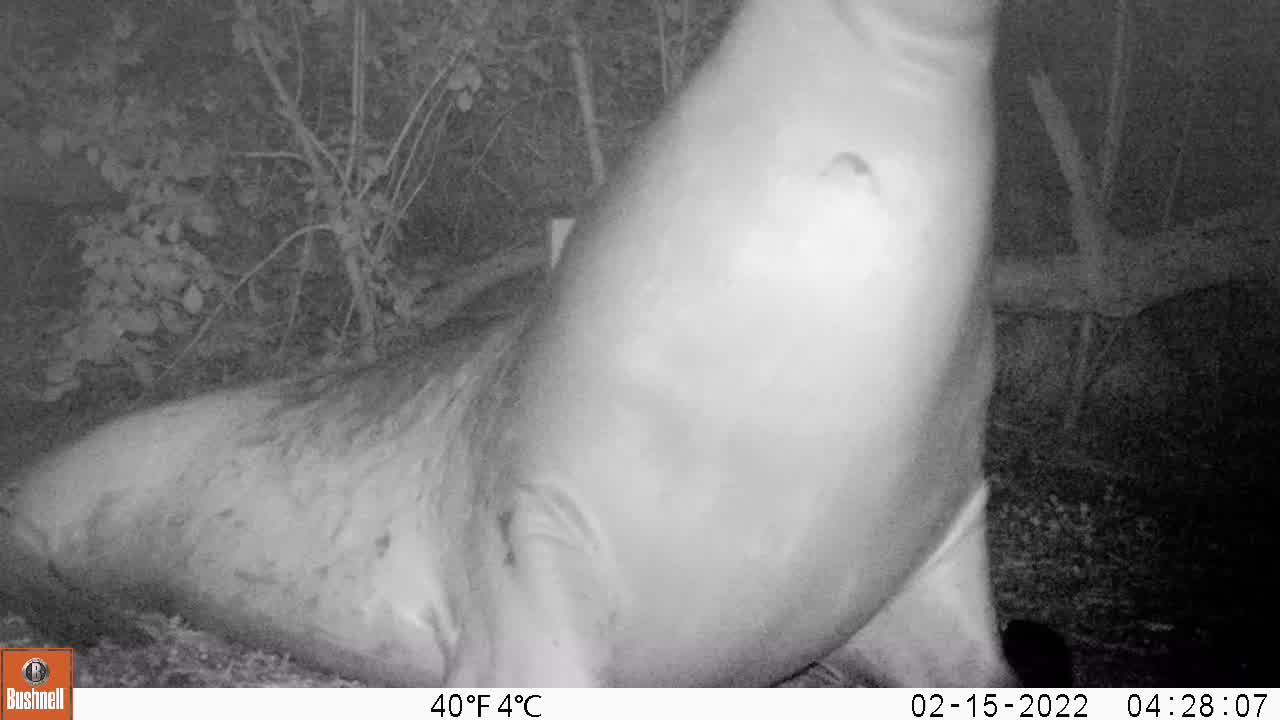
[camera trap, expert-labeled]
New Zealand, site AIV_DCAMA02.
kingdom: Animalia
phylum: Chordata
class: Mammalia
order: Carnivora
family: Otariidae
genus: Phocarctos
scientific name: Phocarctos hookeri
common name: new zealand sea lion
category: sealion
Sealion (new zealand sea lion) (Phocarctos hookeri).